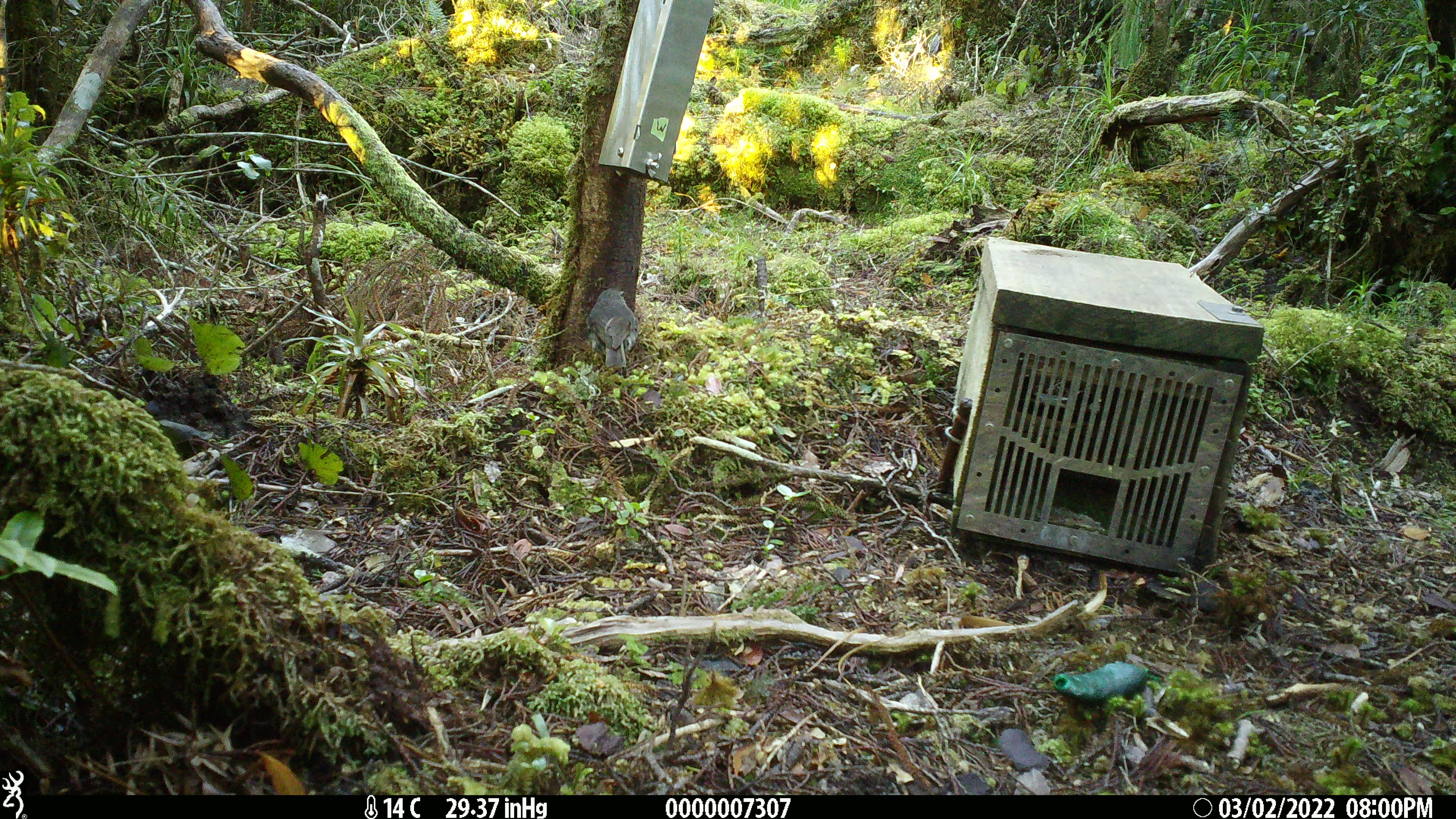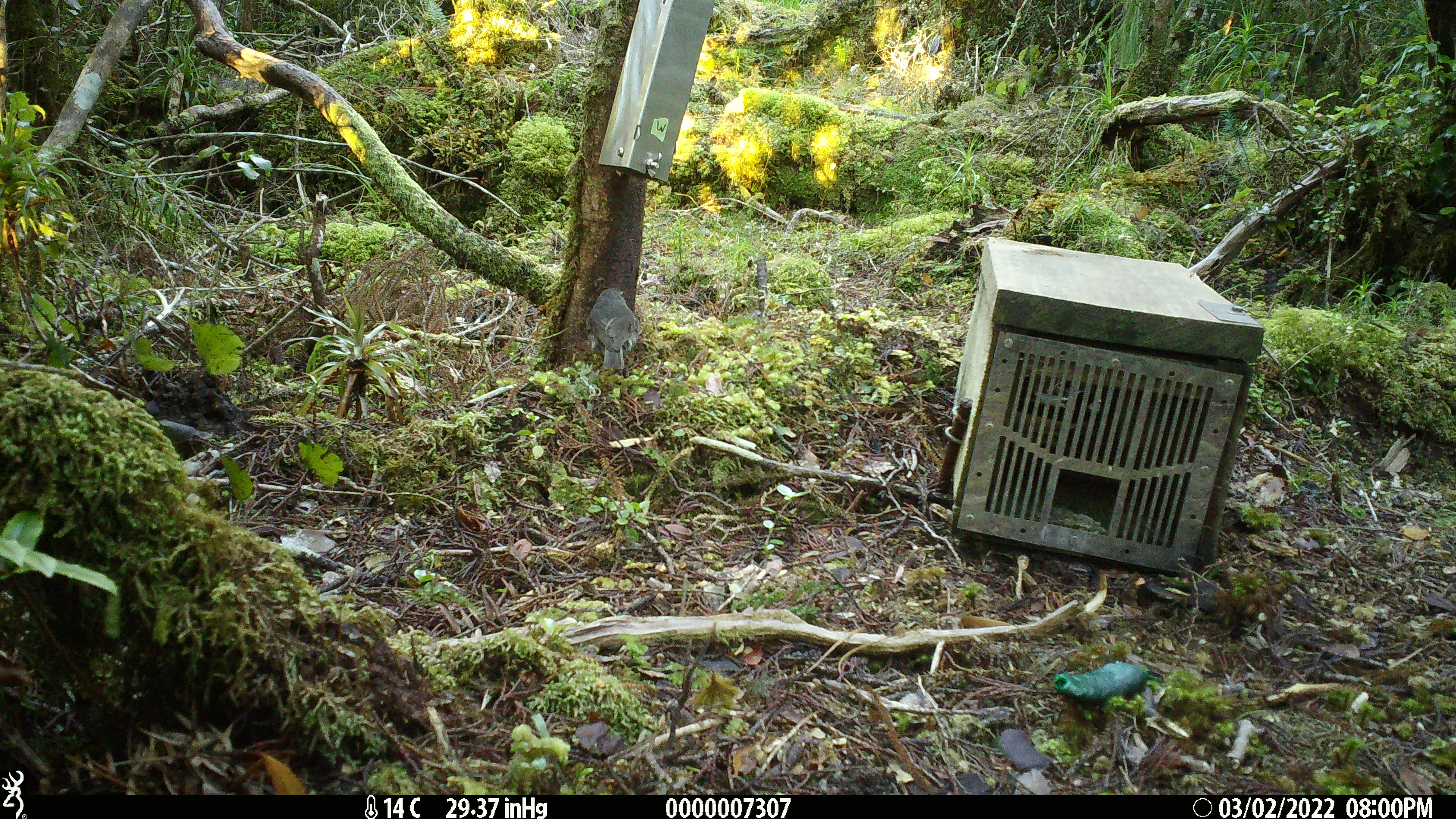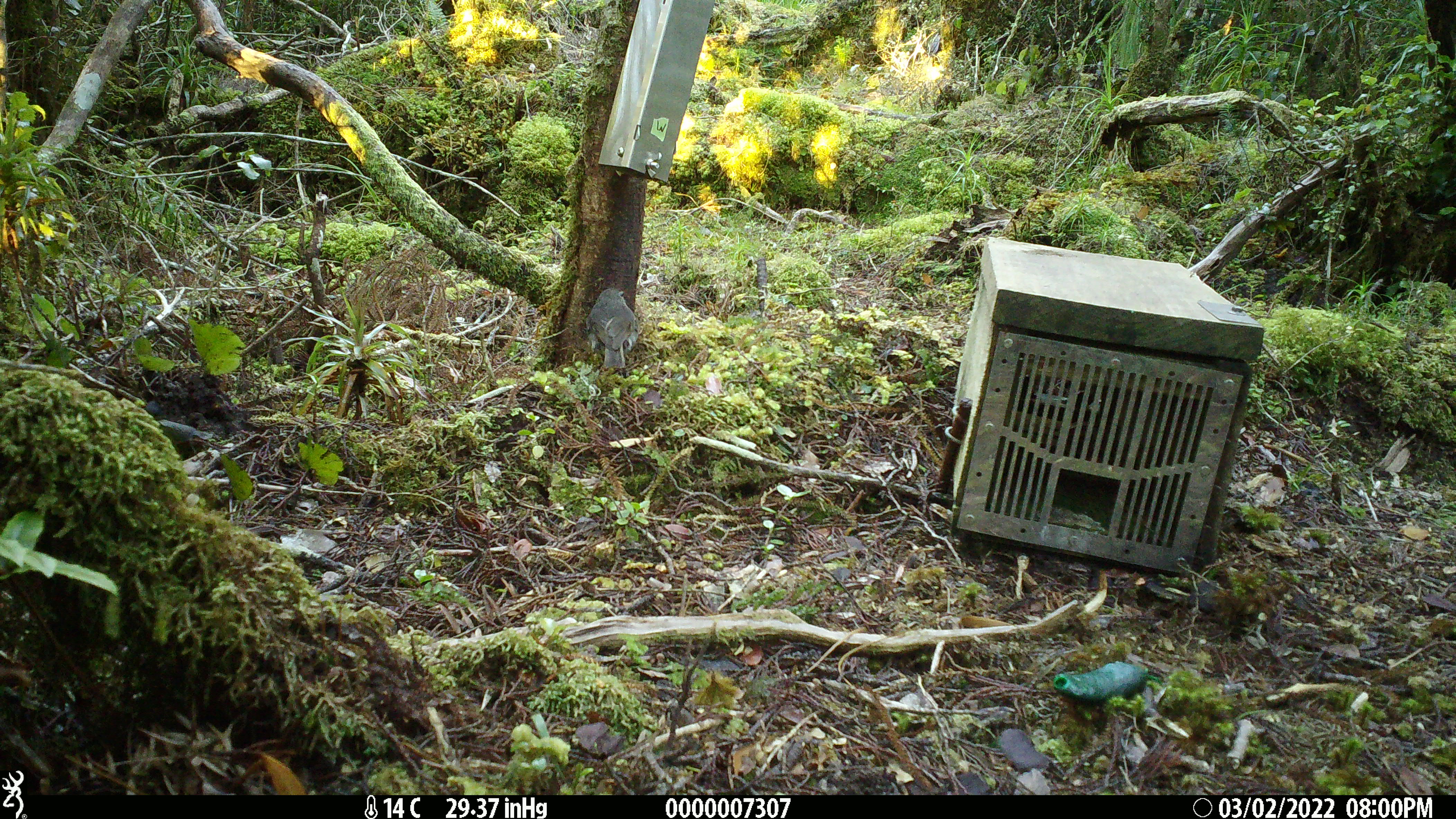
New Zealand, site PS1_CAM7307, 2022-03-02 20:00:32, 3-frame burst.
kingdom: Animalia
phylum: Chordata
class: Aves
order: Passeriformes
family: Petroicidae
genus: Petroica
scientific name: Petroica australis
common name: new zealand robin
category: robin